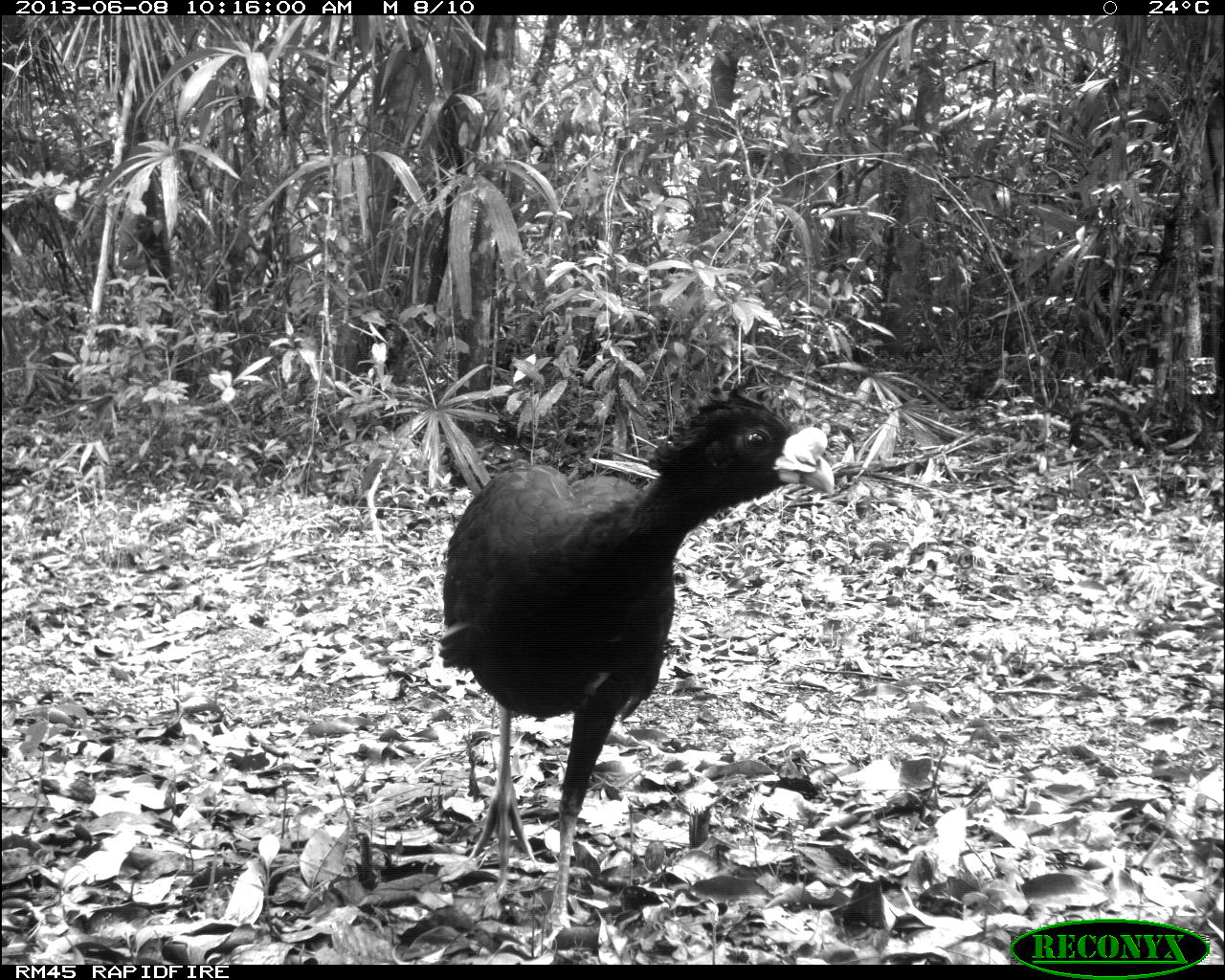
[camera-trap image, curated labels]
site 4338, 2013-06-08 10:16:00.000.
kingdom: Animalia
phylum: Chordata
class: Aves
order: Galliformes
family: Cracidae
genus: Crax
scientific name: Crax rubra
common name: great curassow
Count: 1.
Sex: male.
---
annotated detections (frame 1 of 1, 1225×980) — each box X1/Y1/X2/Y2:
crax rubra: 438/386/839/951